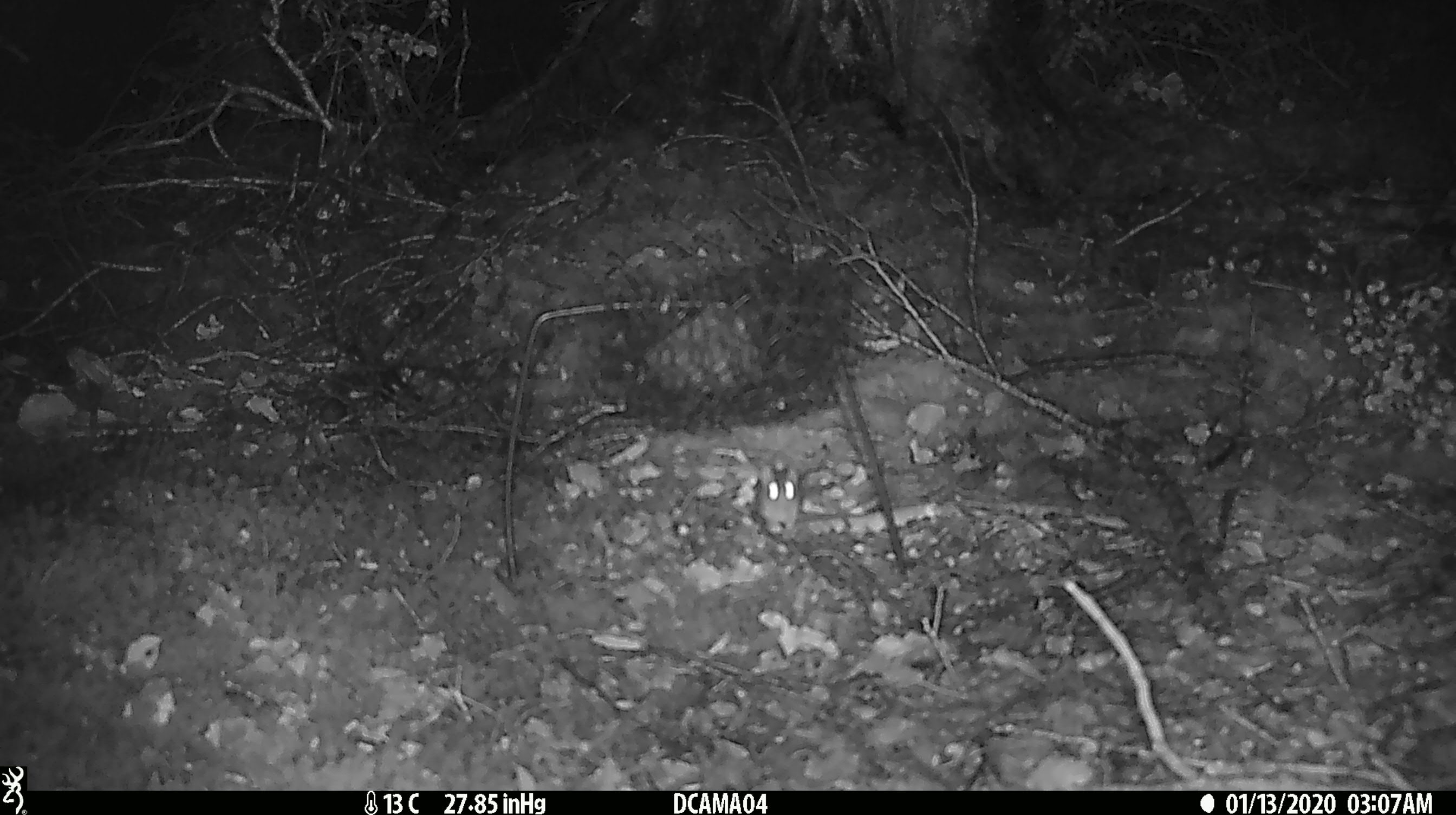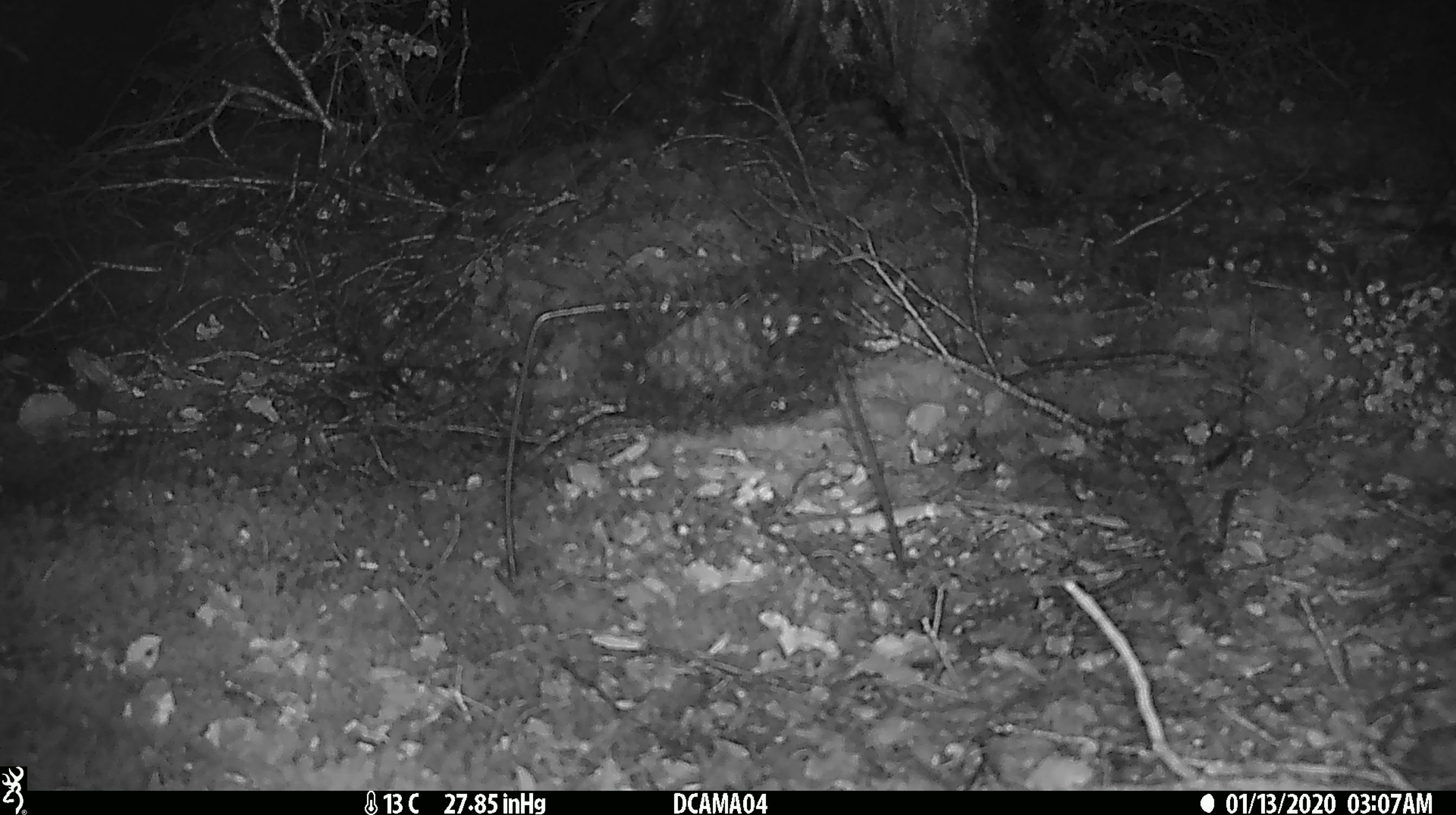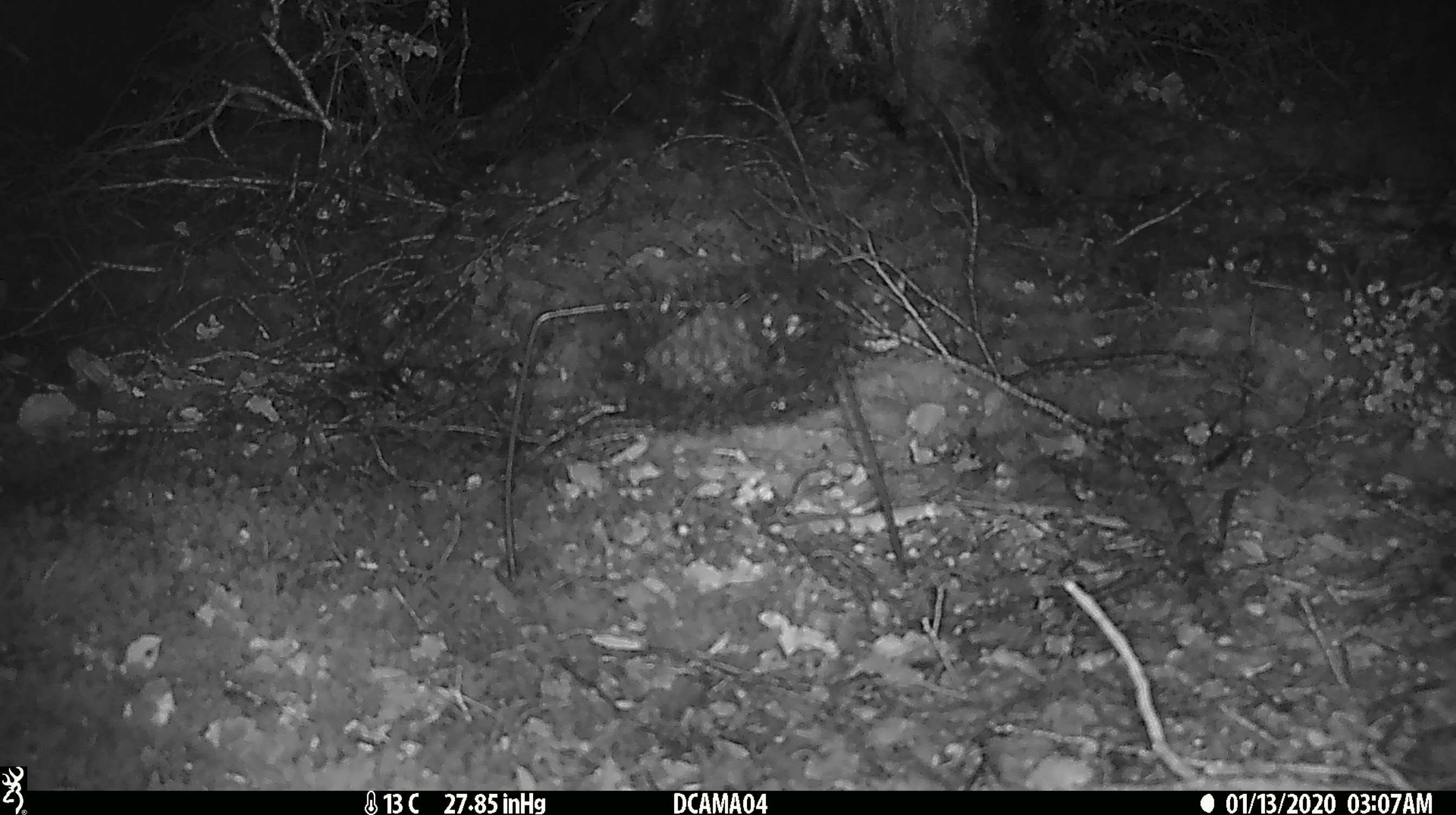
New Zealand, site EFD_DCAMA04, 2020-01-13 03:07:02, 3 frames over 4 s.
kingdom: Animalia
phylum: Chordata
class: Mammalia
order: Rodentia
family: Muridae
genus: Mus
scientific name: Mus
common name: mouse